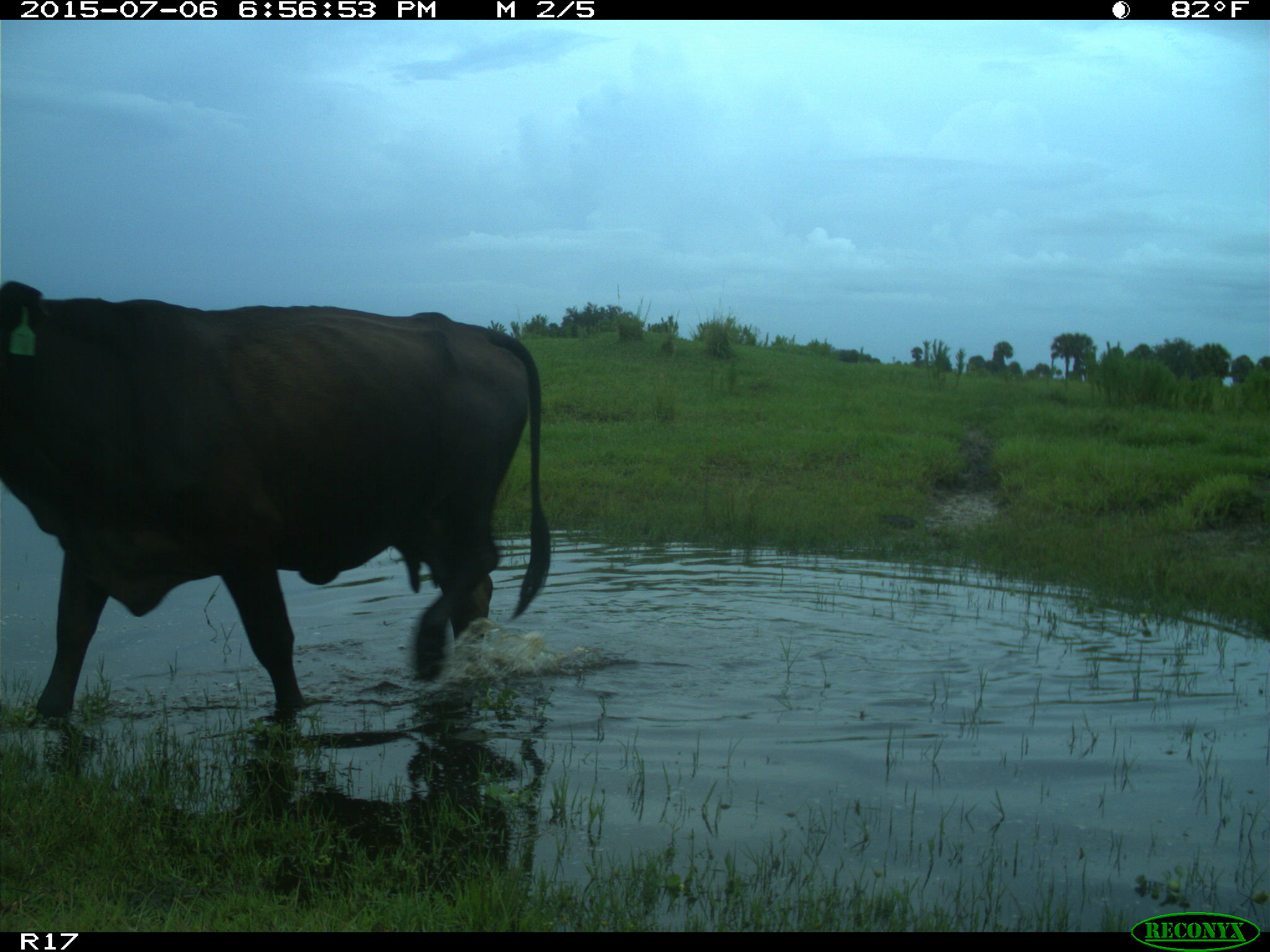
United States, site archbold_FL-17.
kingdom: Animalia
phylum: Chordata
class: Mammalia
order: Artiodactyla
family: Bovidae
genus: Bos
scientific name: Bos taurus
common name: domestic cow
Bos taurus (domestic cow).